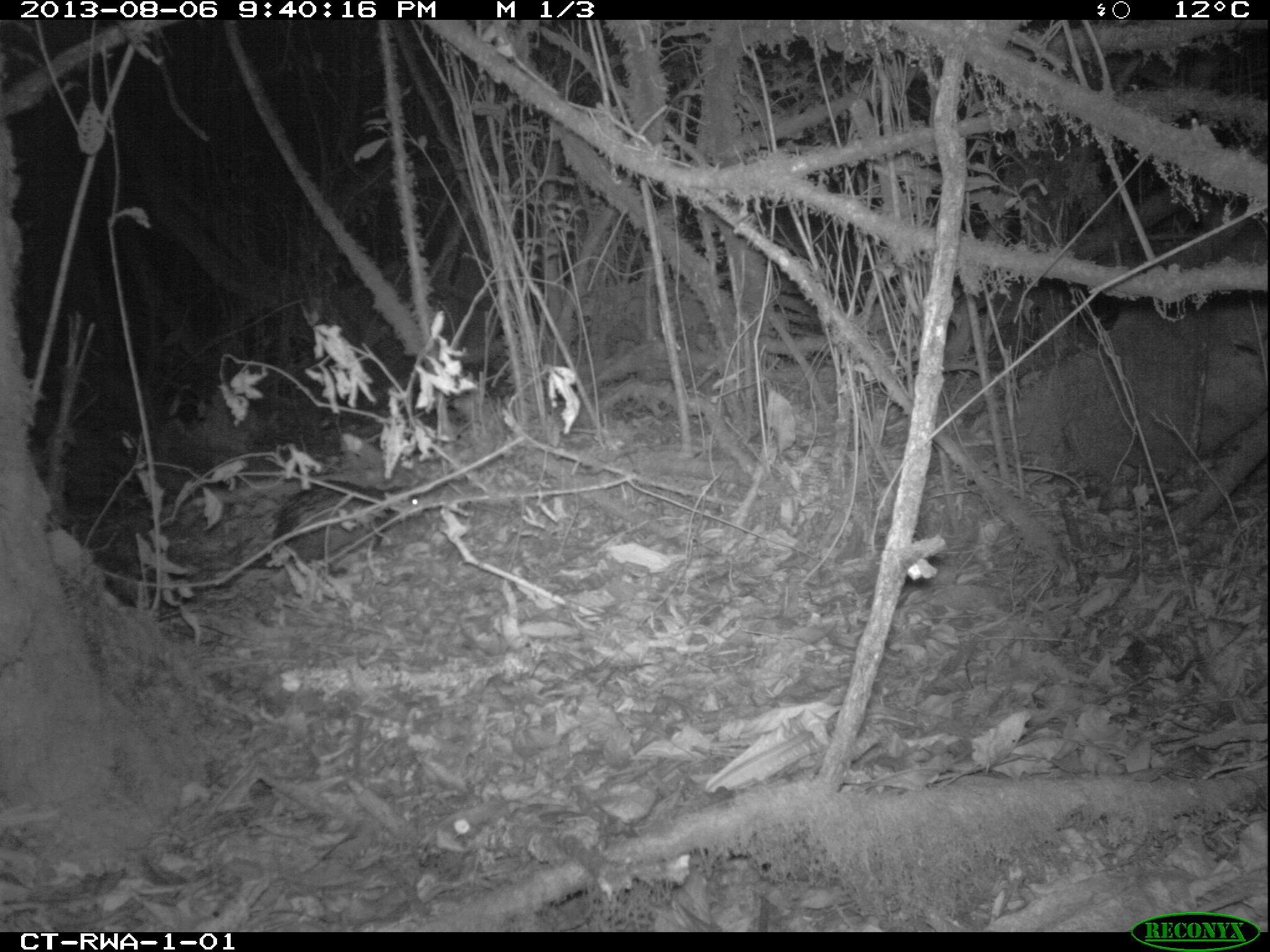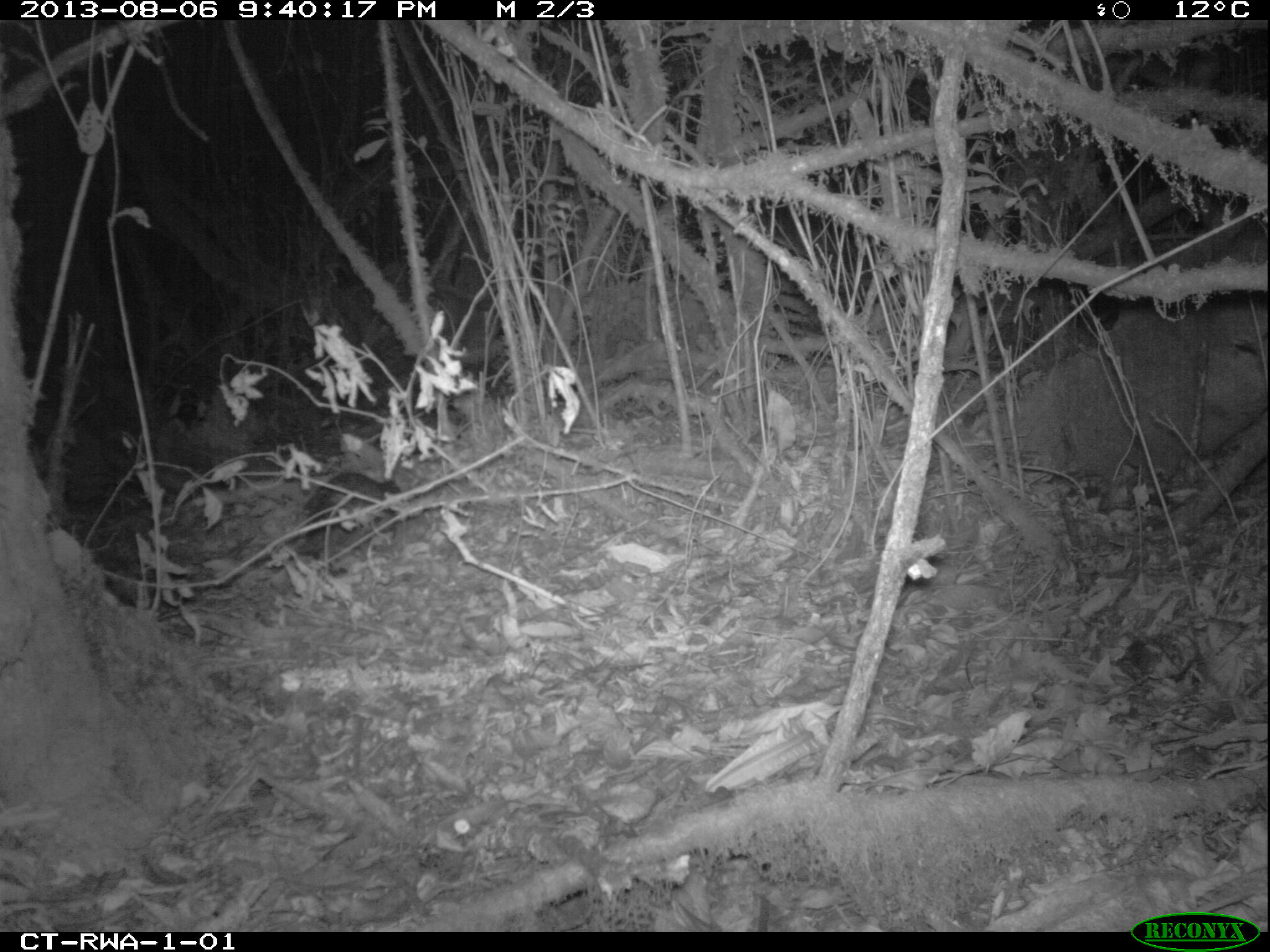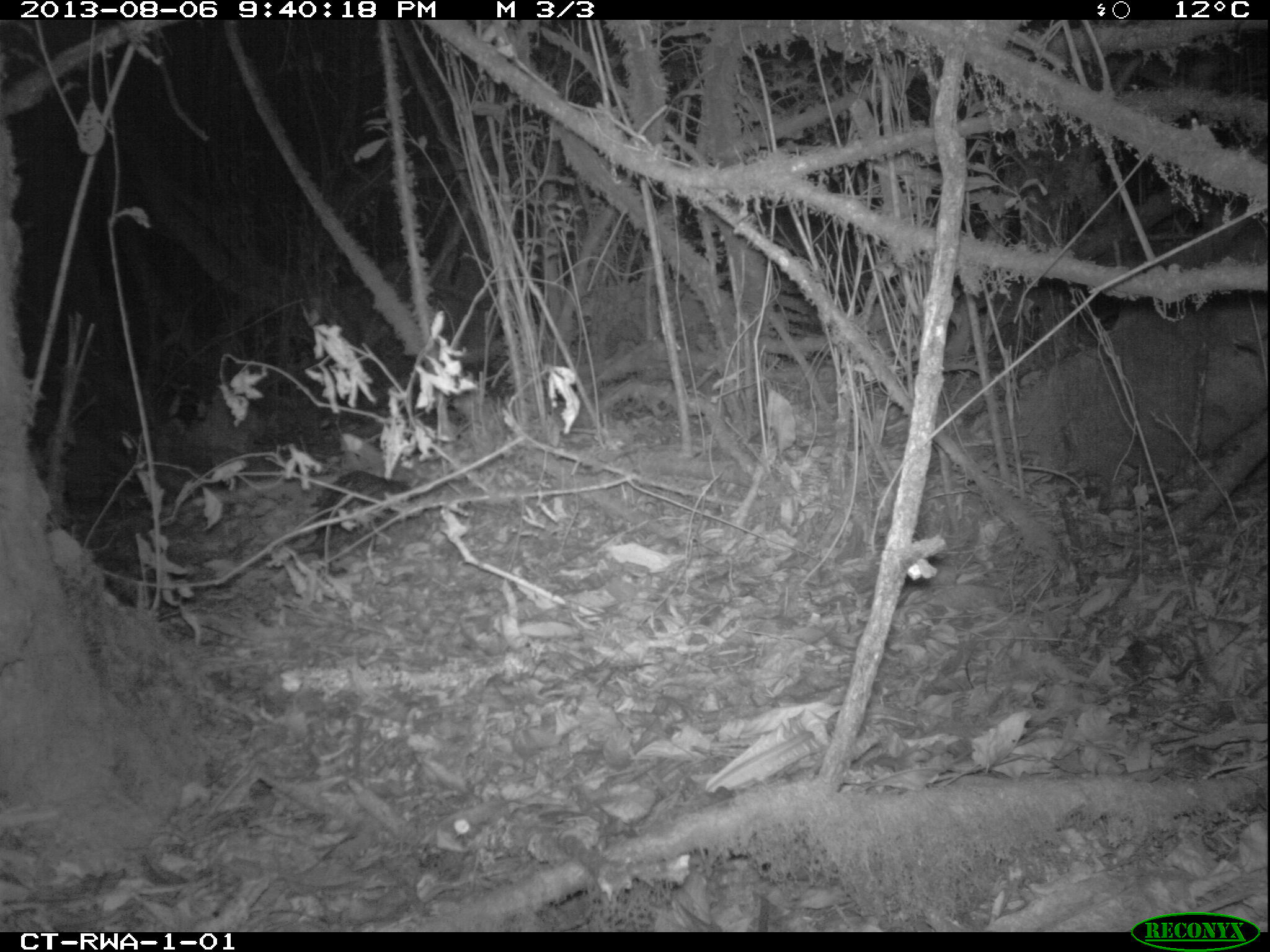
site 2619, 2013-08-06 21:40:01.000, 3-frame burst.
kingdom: Animalia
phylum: Chordata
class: Mammalia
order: Rodentia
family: Nesomyidae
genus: Cricetomys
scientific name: Cricetomys gambianus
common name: african giant pouched rat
Cricetomys gambianus (african giant pouched rat), count 1.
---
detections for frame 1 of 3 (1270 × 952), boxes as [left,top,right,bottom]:
cricetomys gambianus: [254,476,428,573]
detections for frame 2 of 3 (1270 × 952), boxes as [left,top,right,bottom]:
cricetomys gambianus: [302,474,403,520]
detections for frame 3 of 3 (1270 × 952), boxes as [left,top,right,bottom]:
cricetomys gambianus: [312,471,413,537]